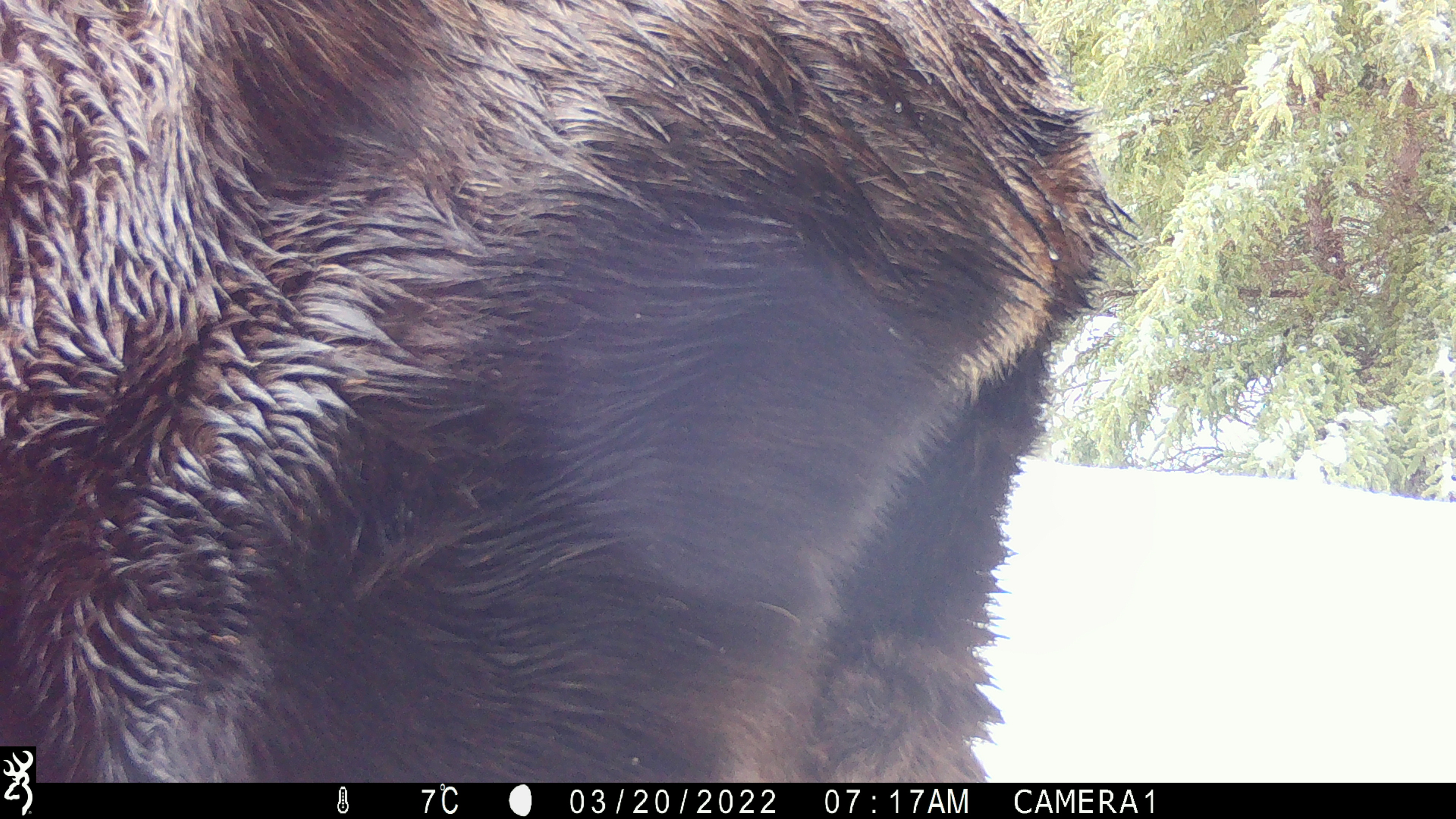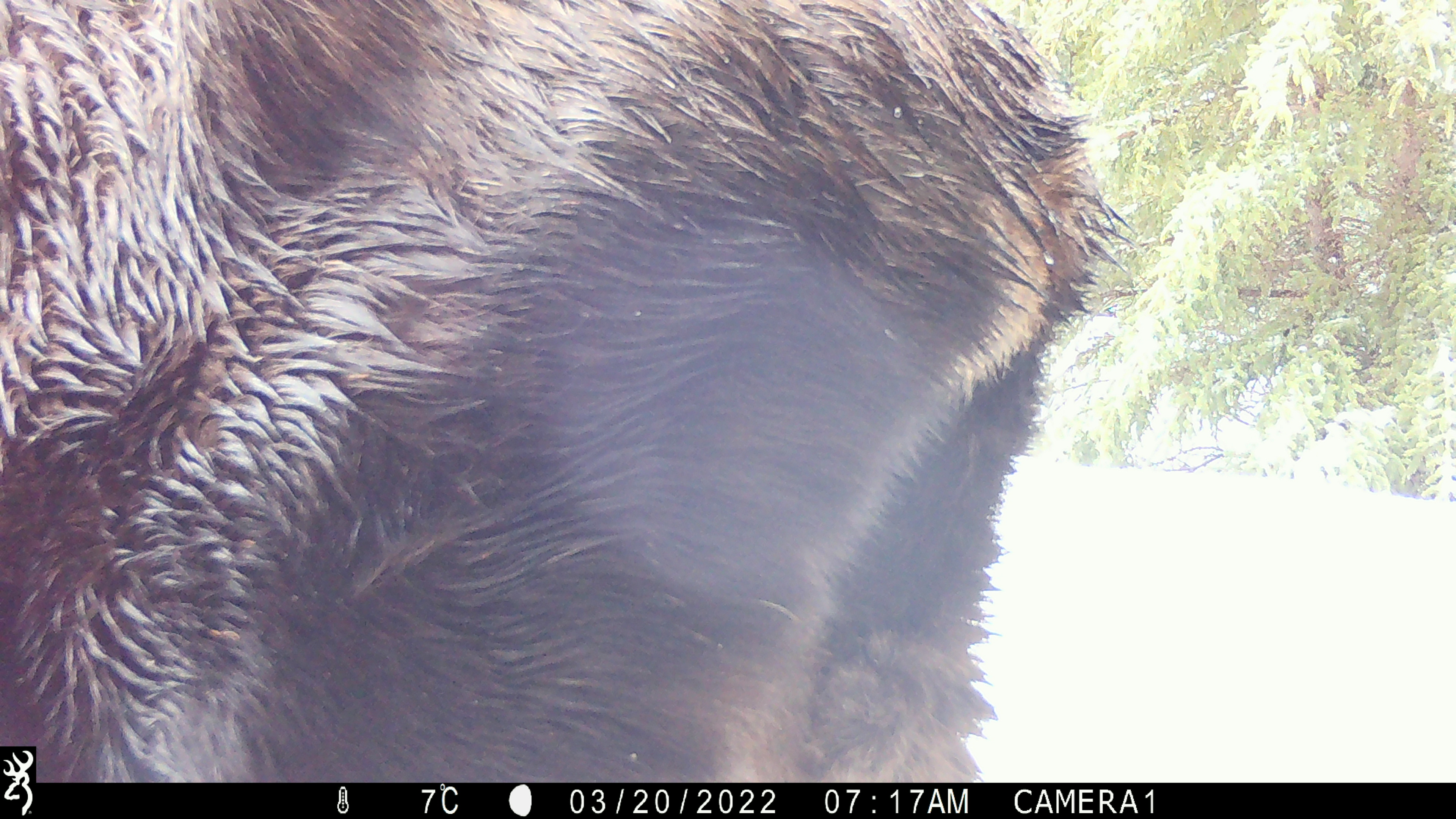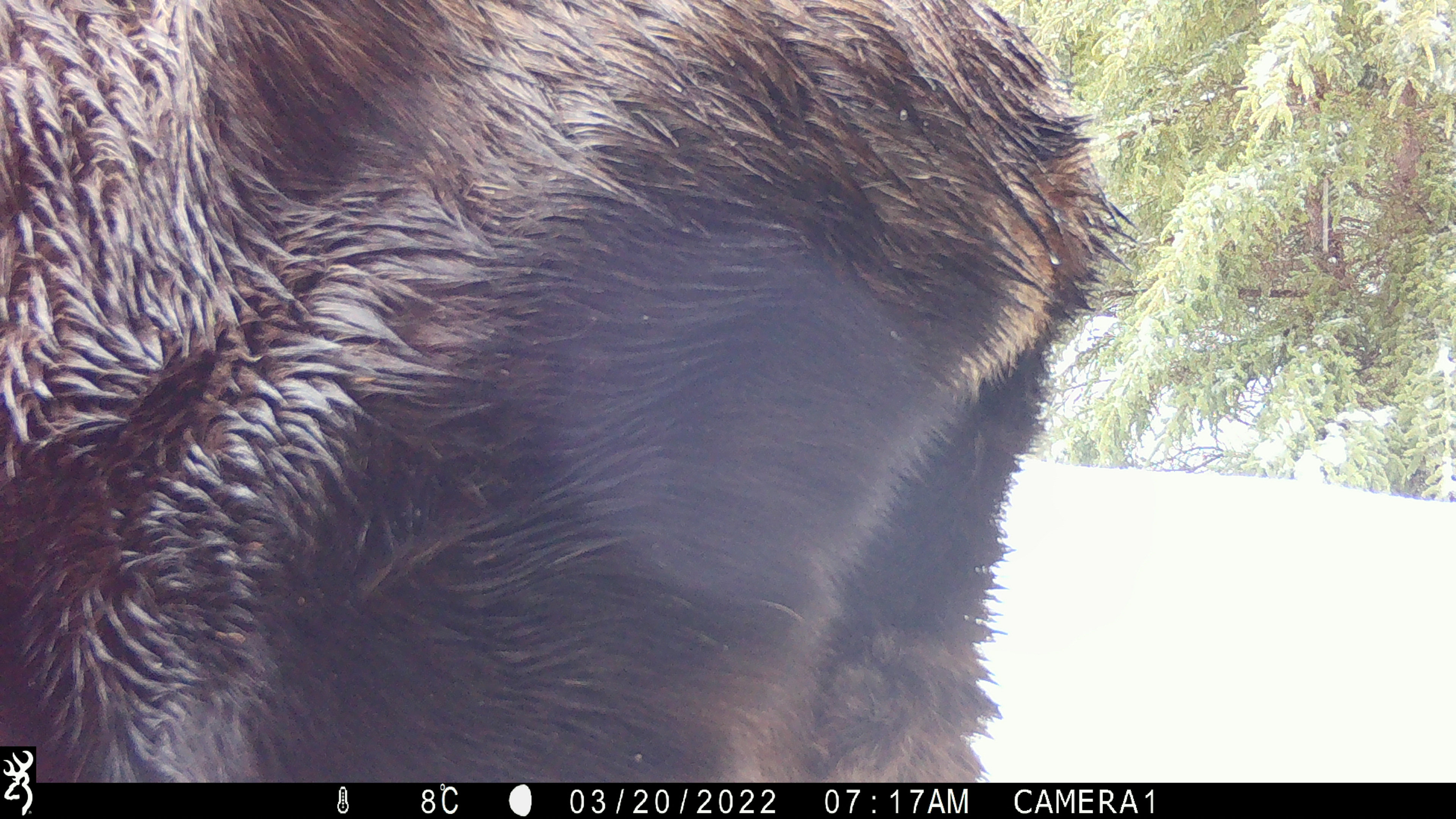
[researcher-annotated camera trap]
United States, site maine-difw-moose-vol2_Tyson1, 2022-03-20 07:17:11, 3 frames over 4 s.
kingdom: Animalia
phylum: Chordata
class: Mammalia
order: Artiodactyla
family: Cervidae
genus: Alces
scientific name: Alces alces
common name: moose